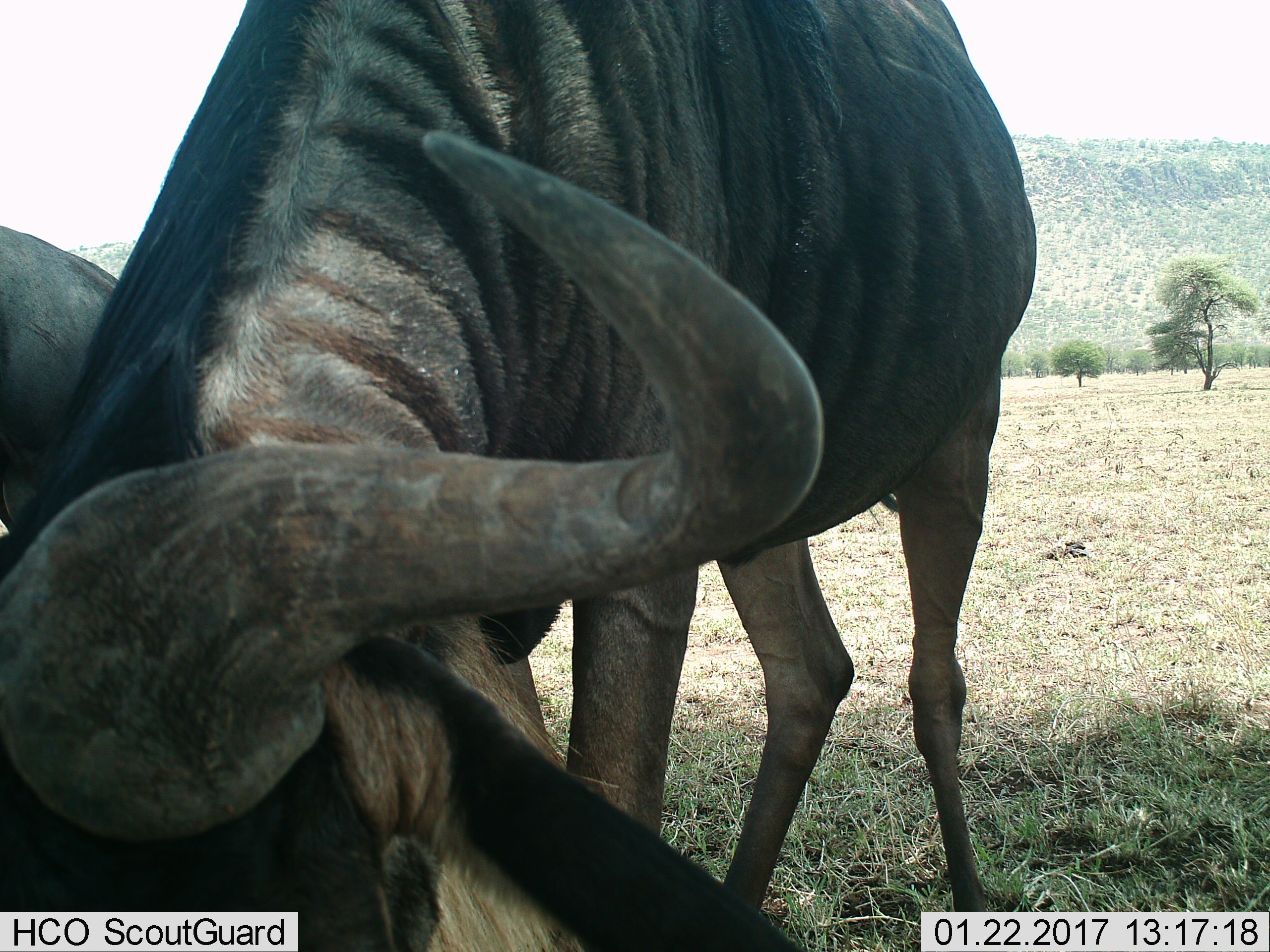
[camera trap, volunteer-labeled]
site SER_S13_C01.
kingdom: Animalia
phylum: Chordata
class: Mammalia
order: Artiodactyla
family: Bovidae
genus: Connochaetes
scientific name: Connochaetes taurinus taurinus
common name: blue wildebeest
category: wildebeestblue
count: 2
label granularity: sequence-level